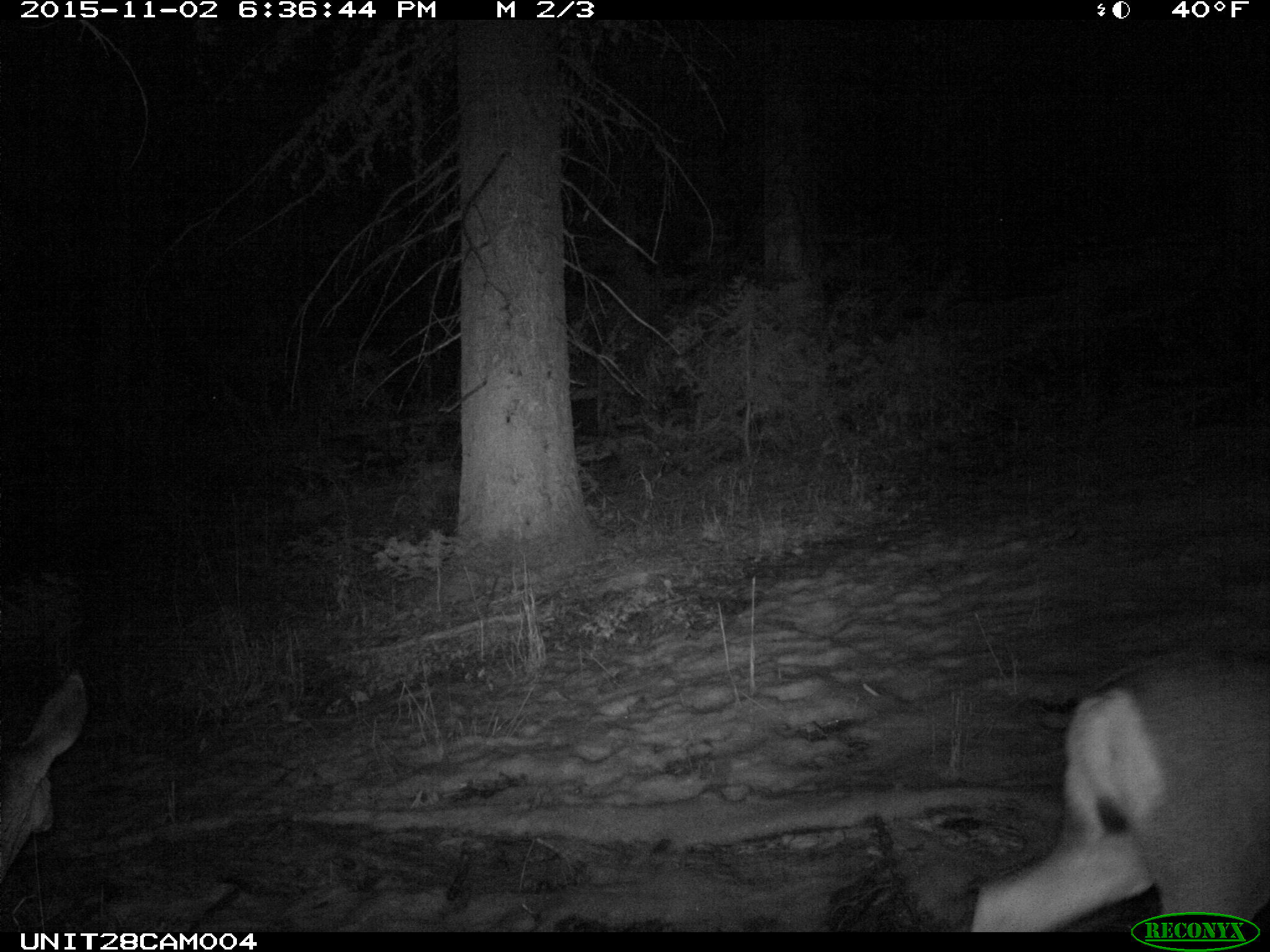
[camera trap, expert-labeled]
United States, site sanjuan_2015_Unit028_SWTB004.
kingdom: Animalia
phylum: Chordata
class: Mammalia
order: Artiodactyla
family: Cervidae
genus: Odocoileus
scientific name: Odocoileus hemionus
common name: mule deer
Odocoileus hemionus (mule deer).